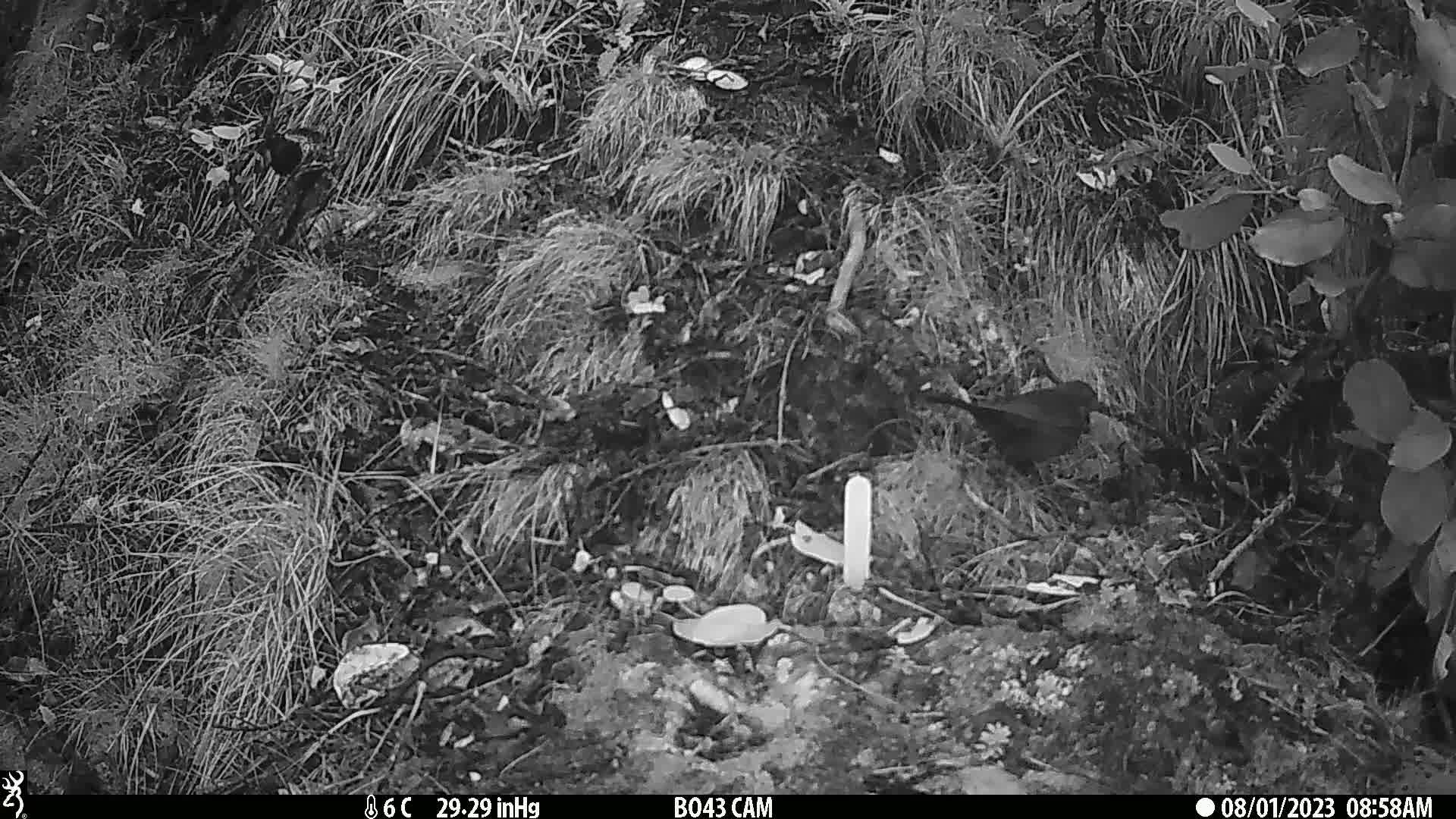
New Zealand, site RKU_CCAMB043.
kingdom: Animalia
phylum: Chordata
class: Aves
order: Passeriformes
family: Turdidae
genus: Turdus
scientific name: Turdus merula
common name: eurasian blackbird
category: blackbird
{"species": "blackbird (eurasian blackbird) (Turdus merula)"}